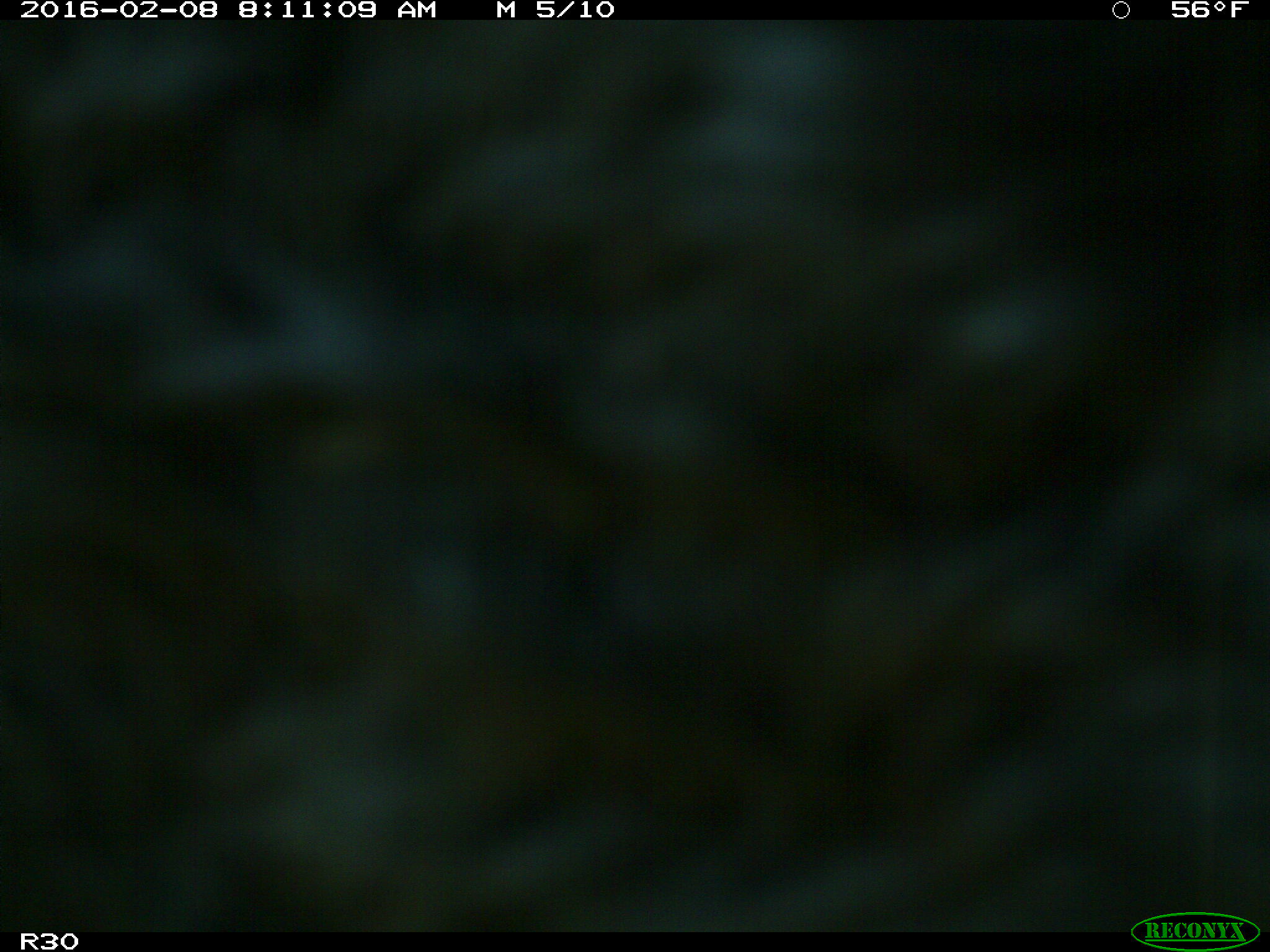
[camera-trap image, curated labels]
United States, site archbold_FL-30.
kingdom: Animalia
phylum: Chordata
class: Mammalia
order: Artiodactyla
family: Bovidae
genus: Bos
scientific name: Bos taurus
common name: domestic cow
Bos taurus (domestic cow).